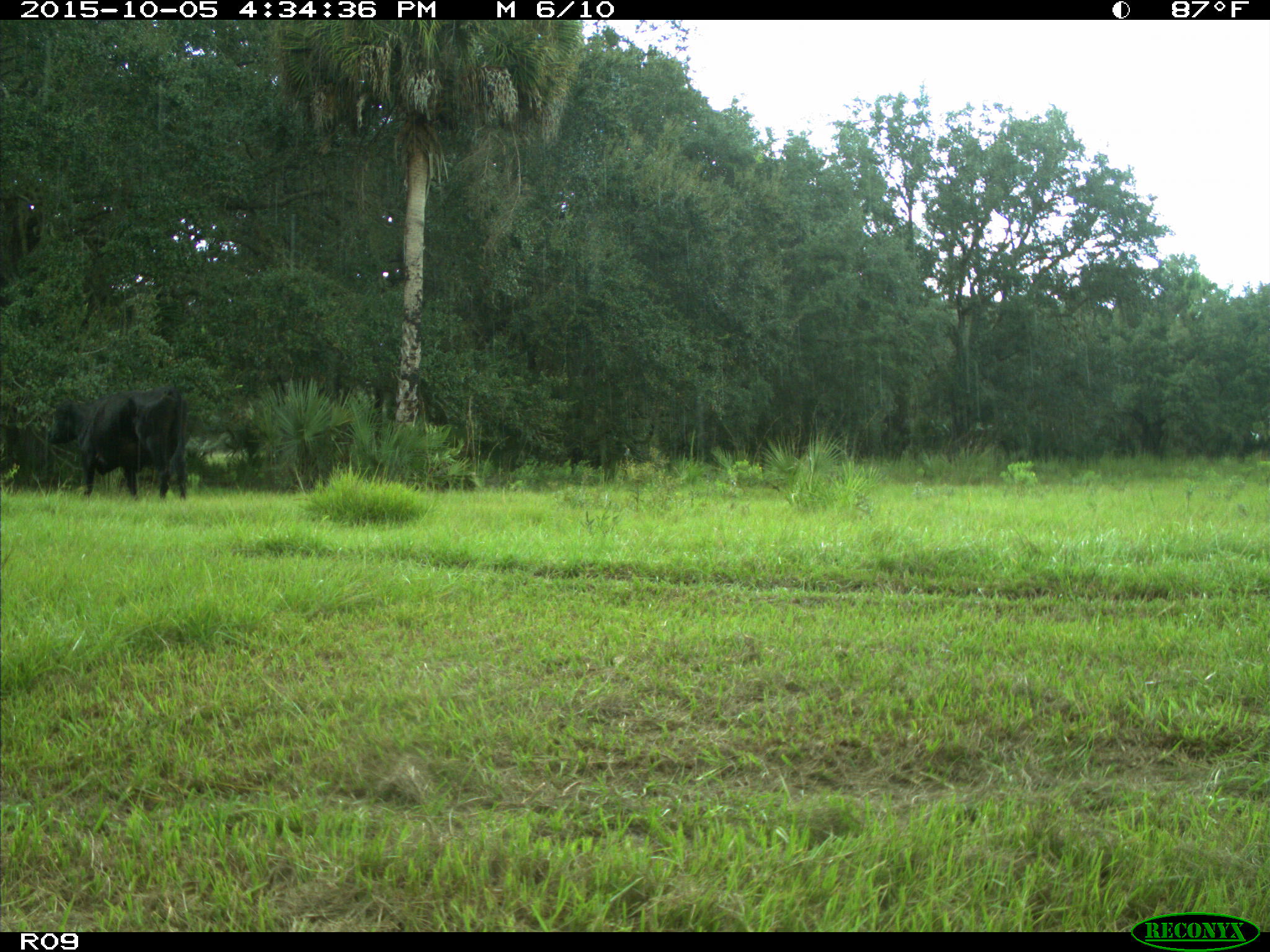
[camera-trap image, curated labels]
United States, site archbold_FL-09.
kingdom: Animalia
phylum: Chordata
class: Mammalia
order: Artiodactyla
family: Bovidae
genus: Bos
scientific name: Bos taurus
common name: domestic cow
Bos taurus (domestic cow).